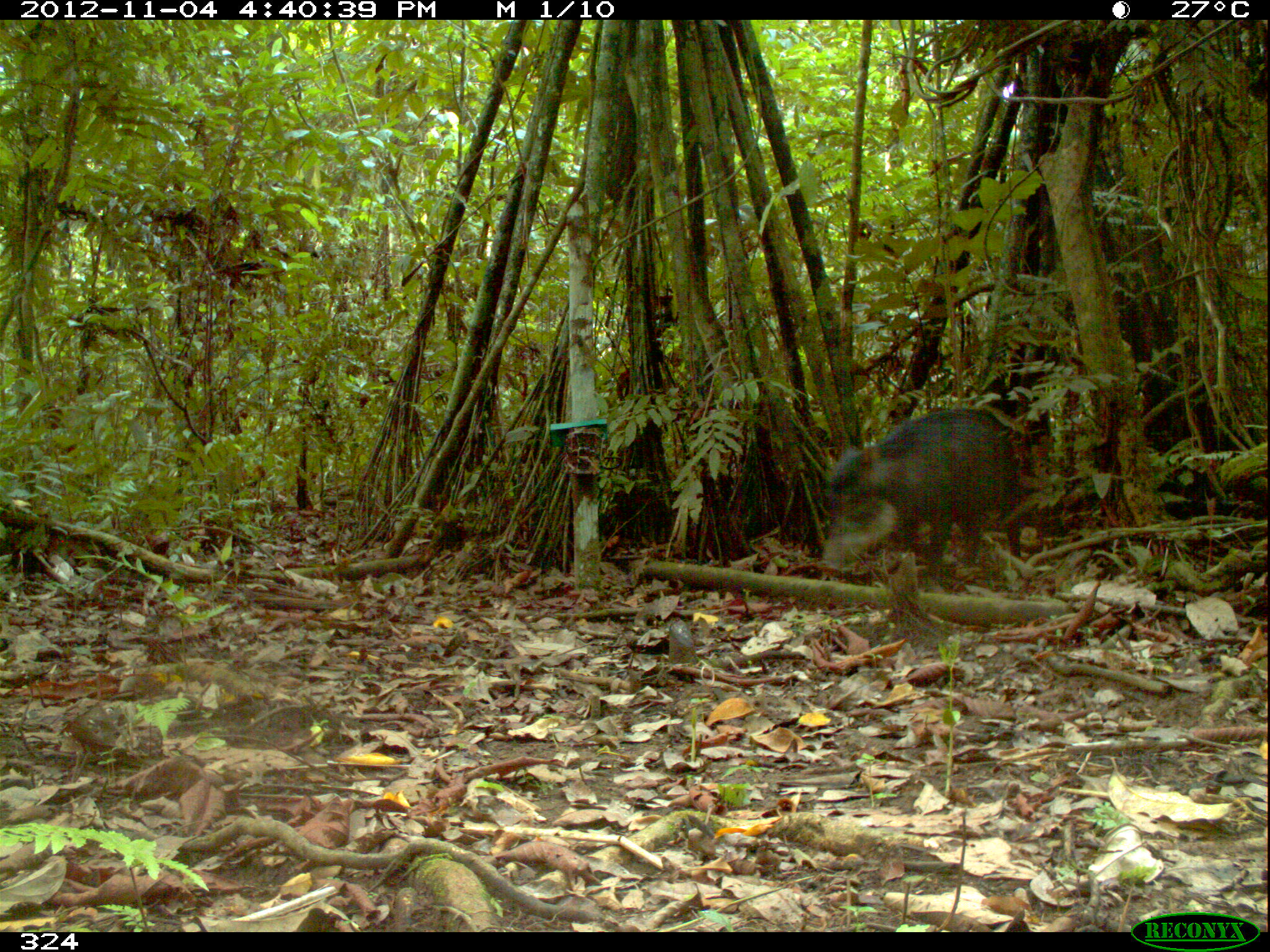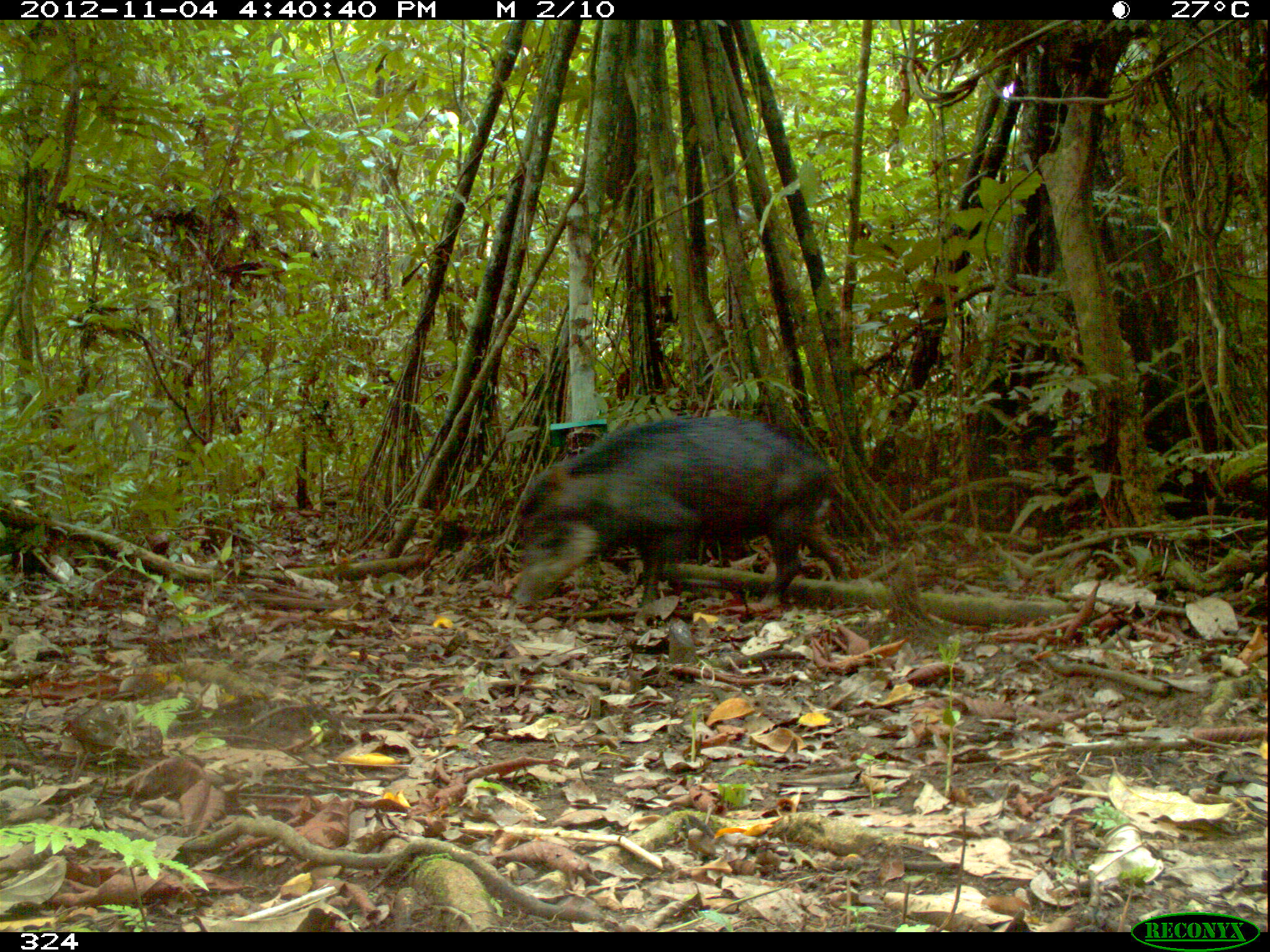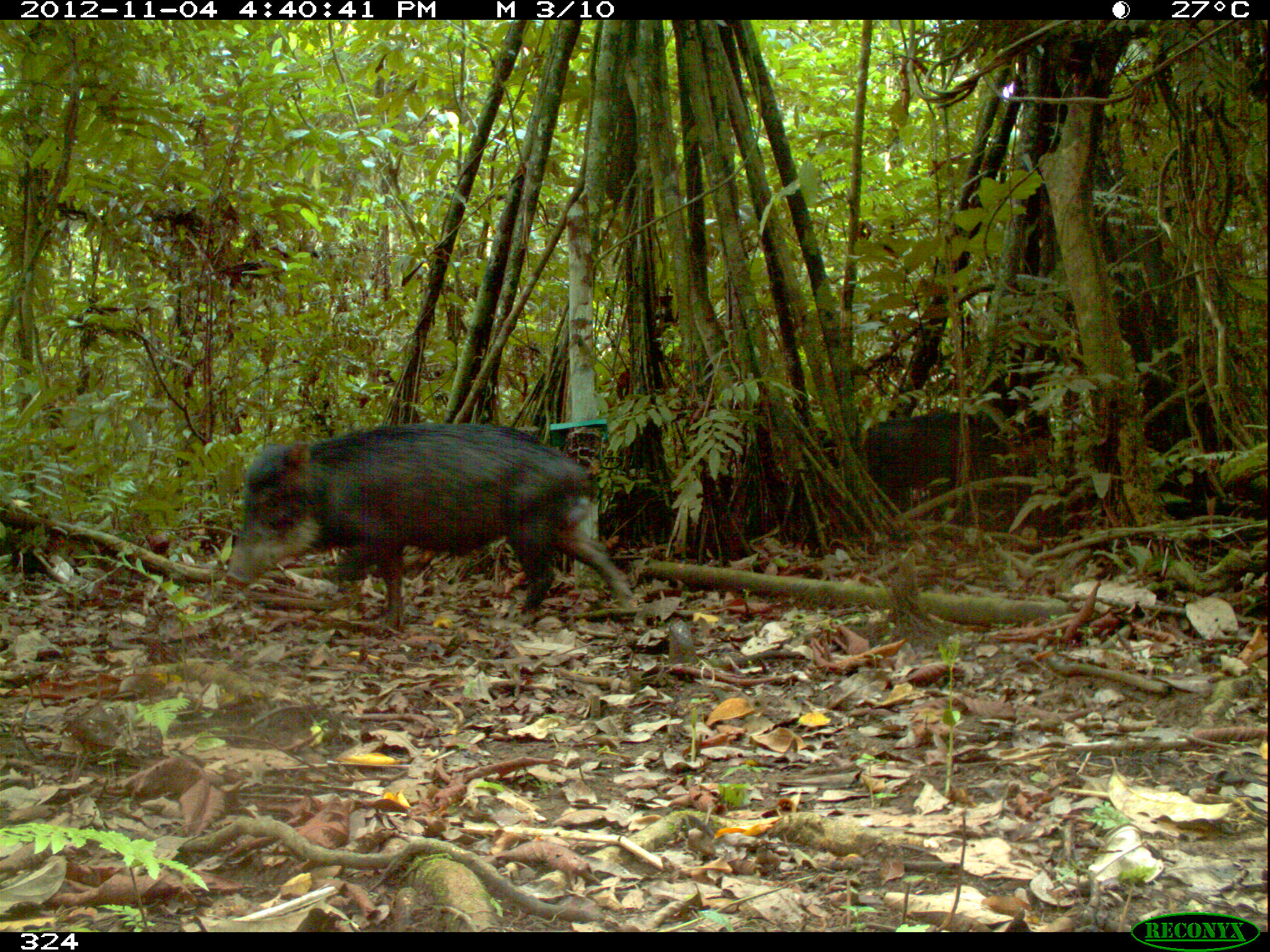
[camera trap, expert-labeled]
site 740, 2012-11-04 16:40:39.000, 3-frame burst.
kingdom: Animalia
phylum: Chordata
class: Mammalia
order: Artiodactyla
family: Tayassuidae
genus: Tayassu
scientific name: Tayassu pecari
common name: white-lipped peccary